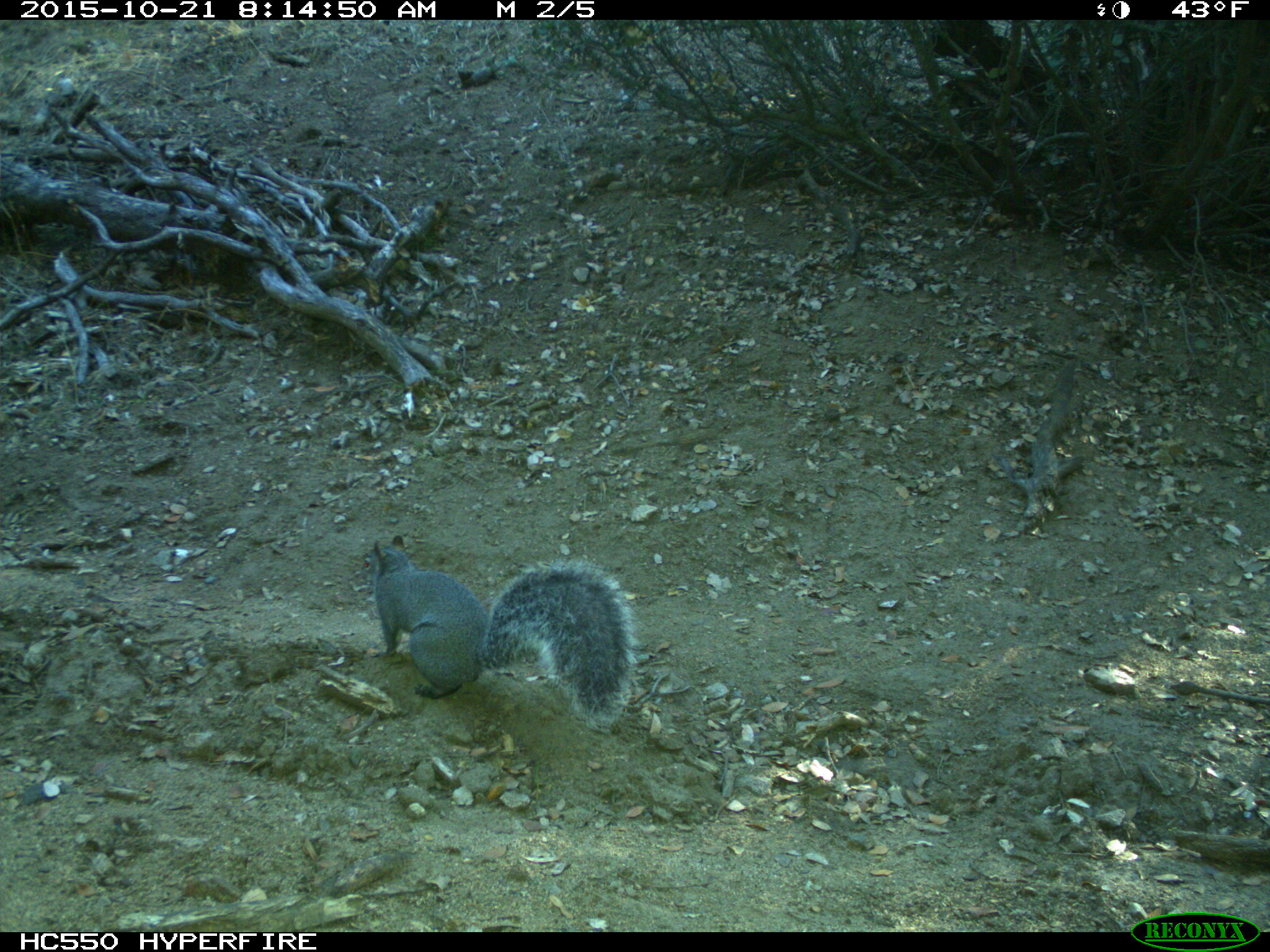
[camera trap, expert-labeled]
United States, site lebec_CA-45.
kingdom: Animalia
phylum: Chordata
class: Mammalia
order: Rodentia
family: Sciuridae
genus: Sciurus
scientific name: Sciurus carolinensis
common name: eastern gray squirrel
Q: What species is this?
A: Sciurus carolinensis (eastern gray squirrel).